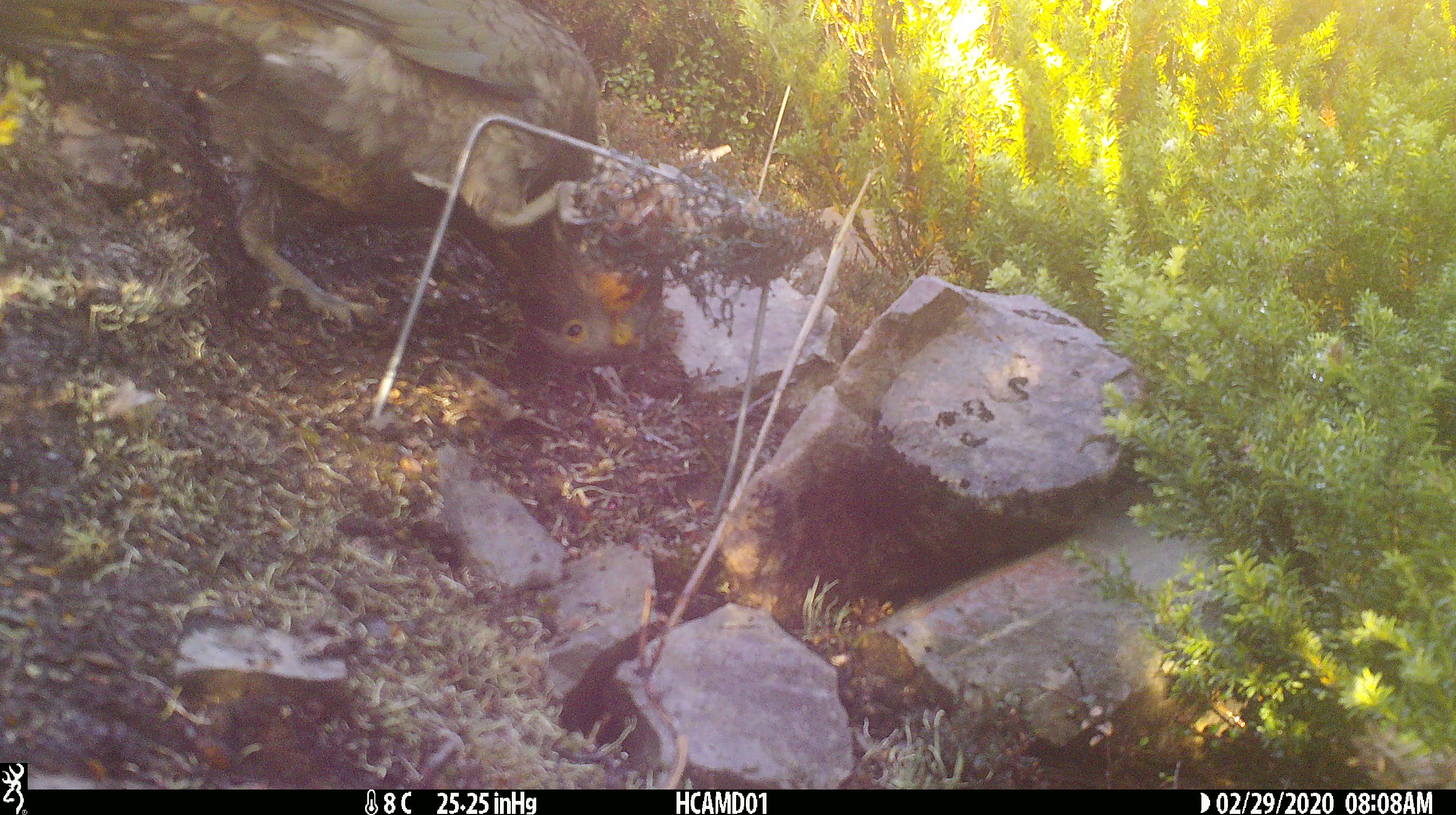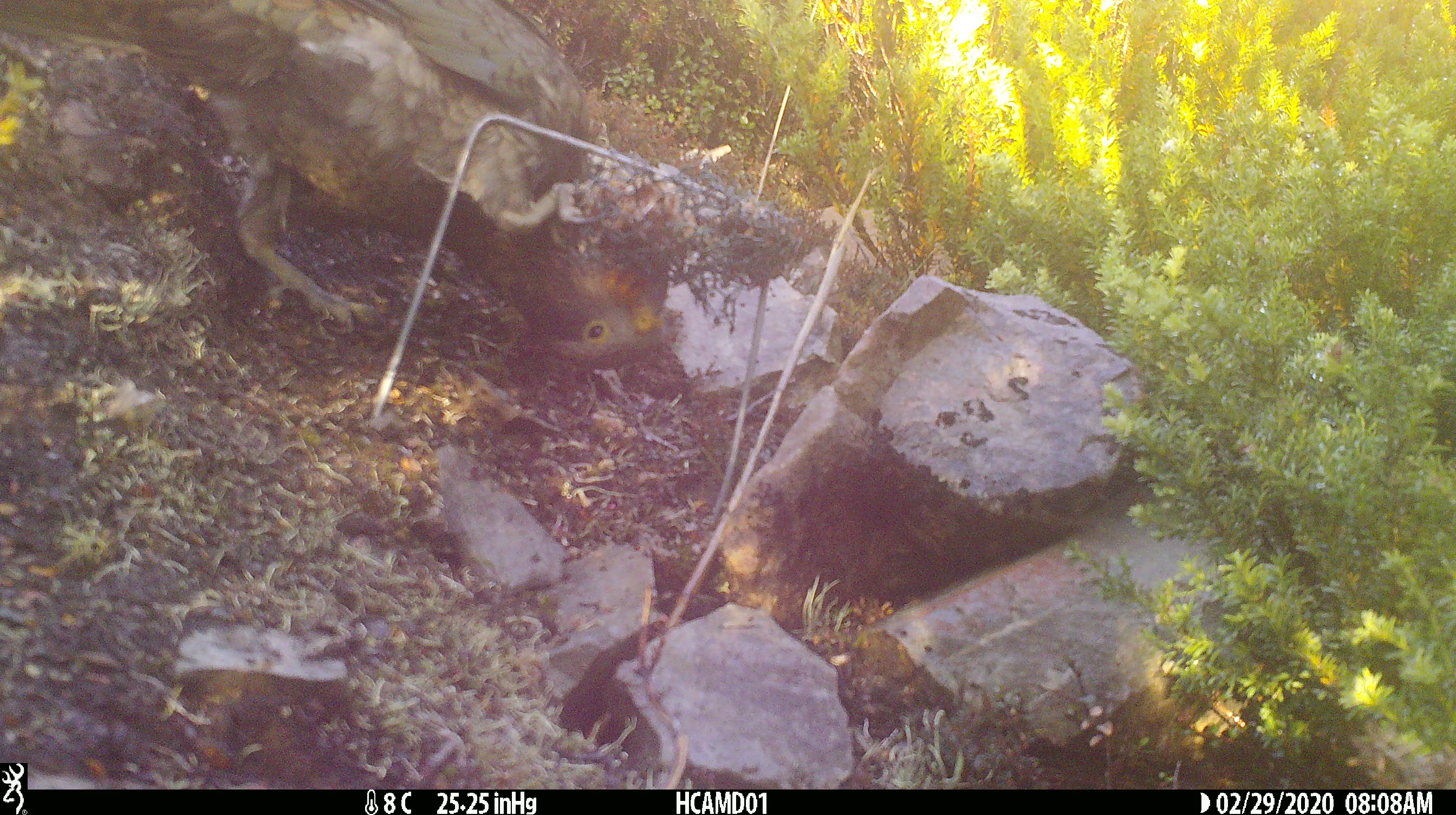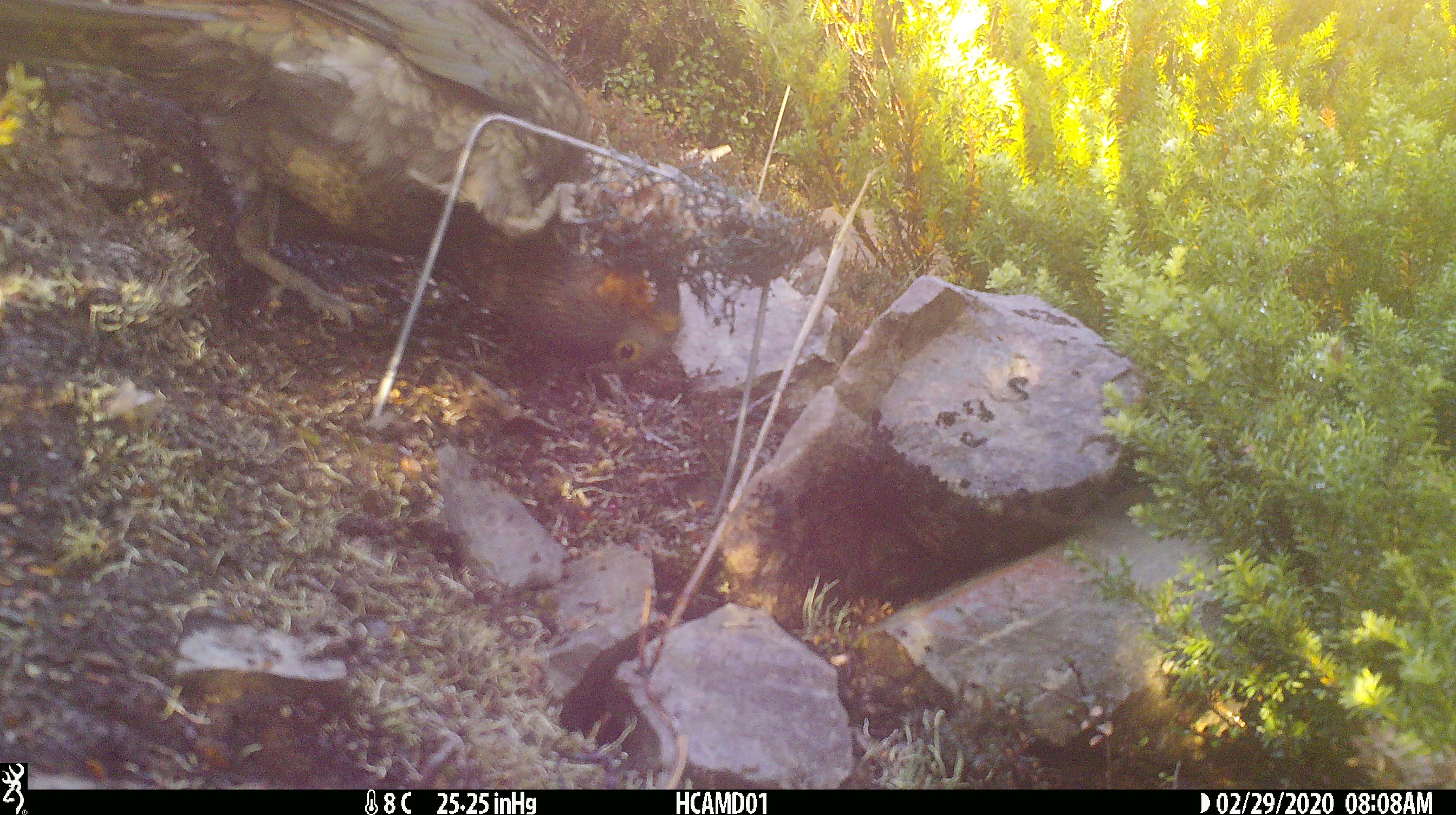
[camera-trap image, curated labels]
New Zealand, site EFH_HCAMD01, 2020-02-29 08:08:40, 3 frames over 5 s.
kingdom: Animalia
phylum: Chordata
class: Aves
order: Psittaciformes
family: Strigopidae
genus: Nestor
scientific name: Nestor notabilis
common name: kea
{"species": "kea (Nestor notabilis)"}